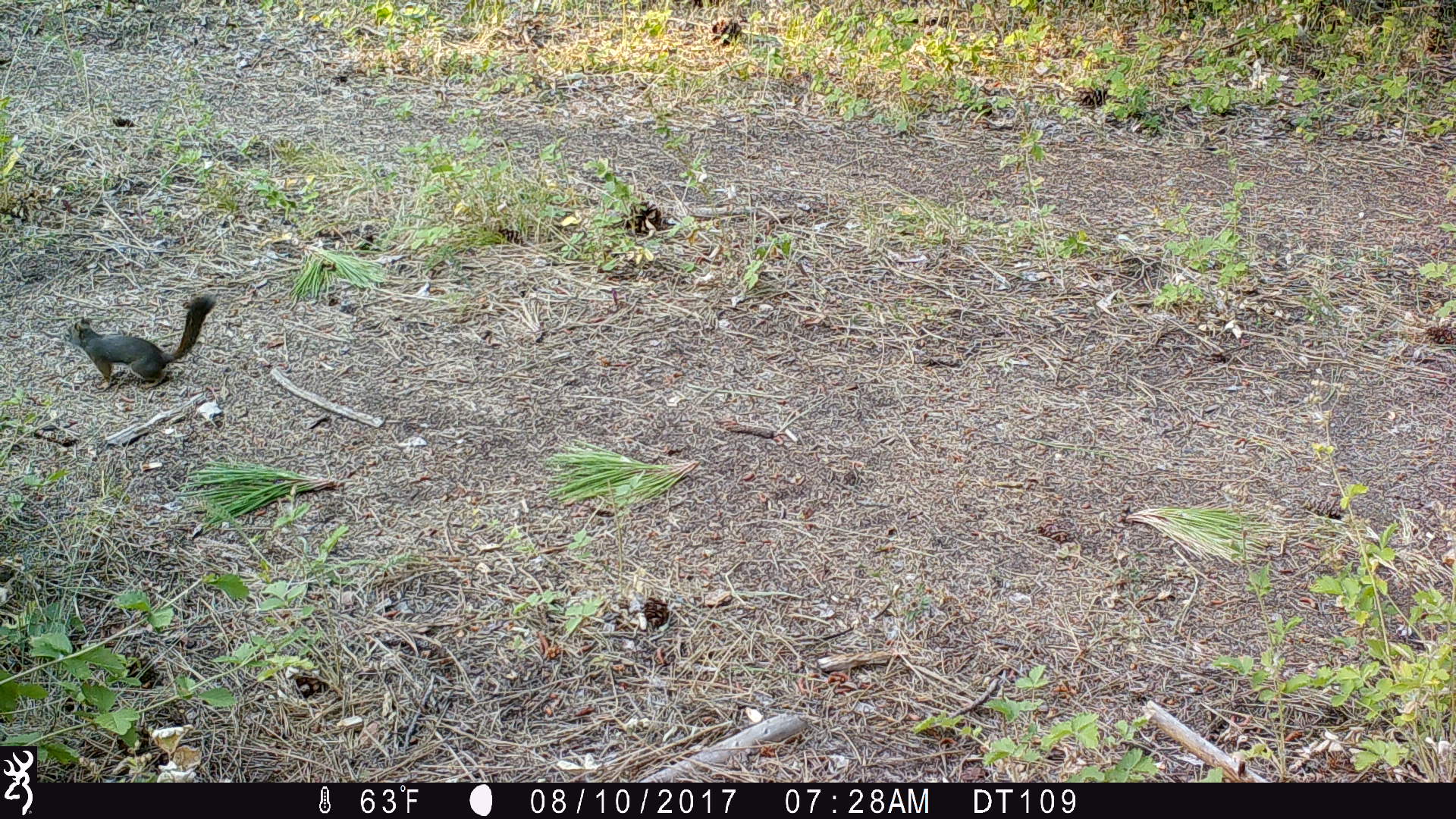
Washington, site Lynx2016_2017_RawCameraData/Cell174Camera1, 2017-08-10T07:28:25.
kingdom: Animalia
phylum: Chordata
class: Mammalia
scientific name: Mammalia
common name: small mammal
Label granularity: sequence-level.